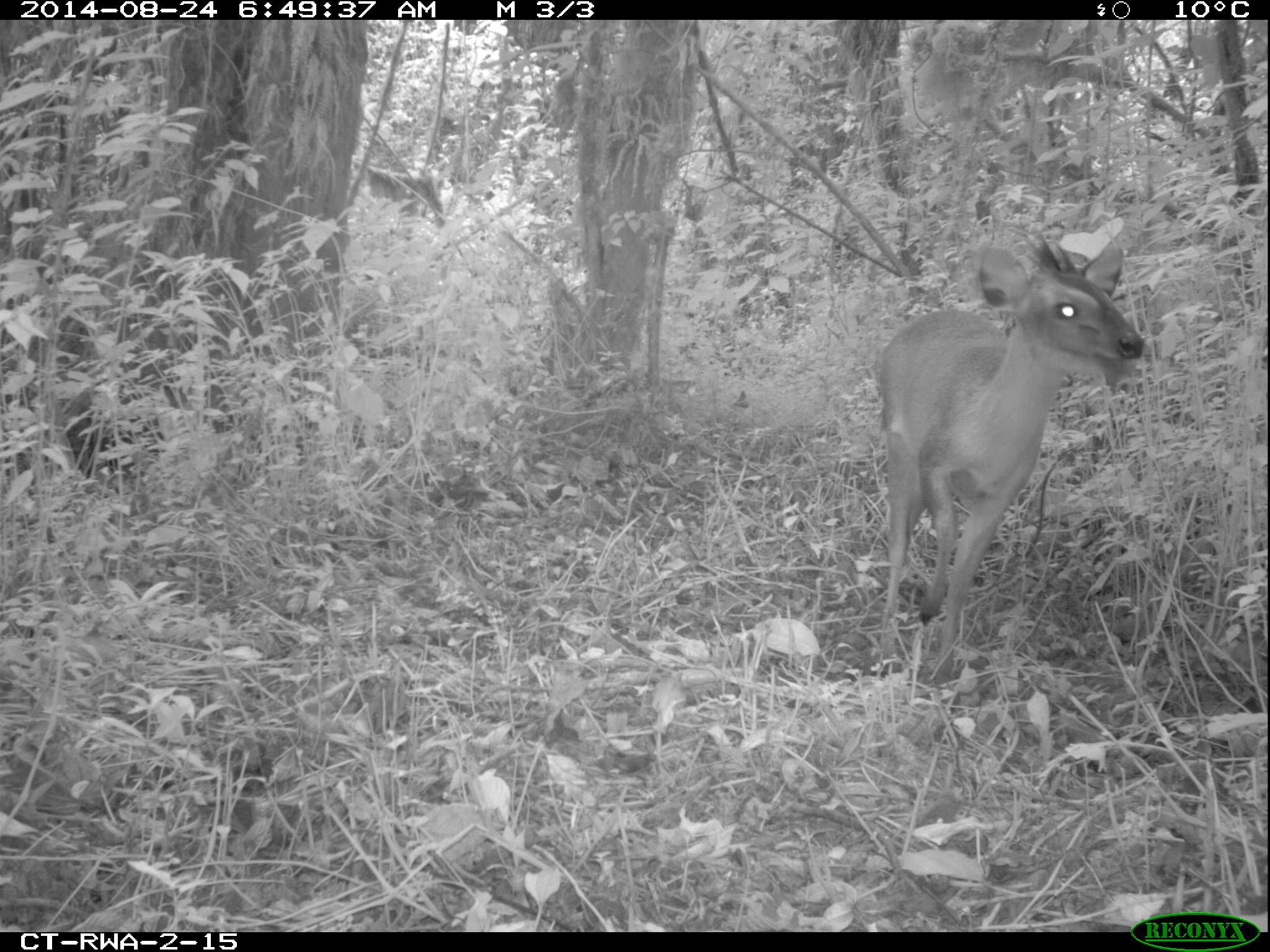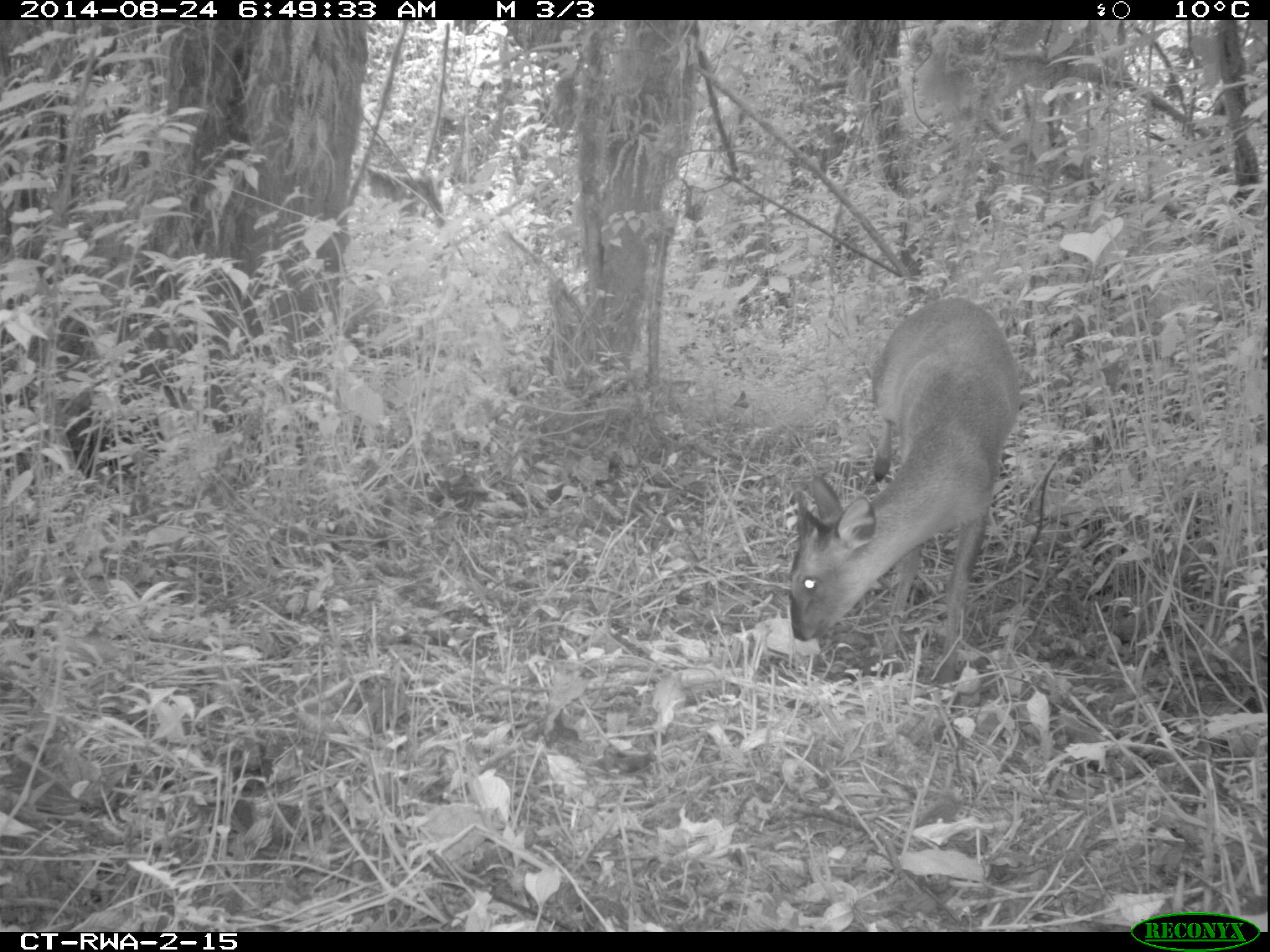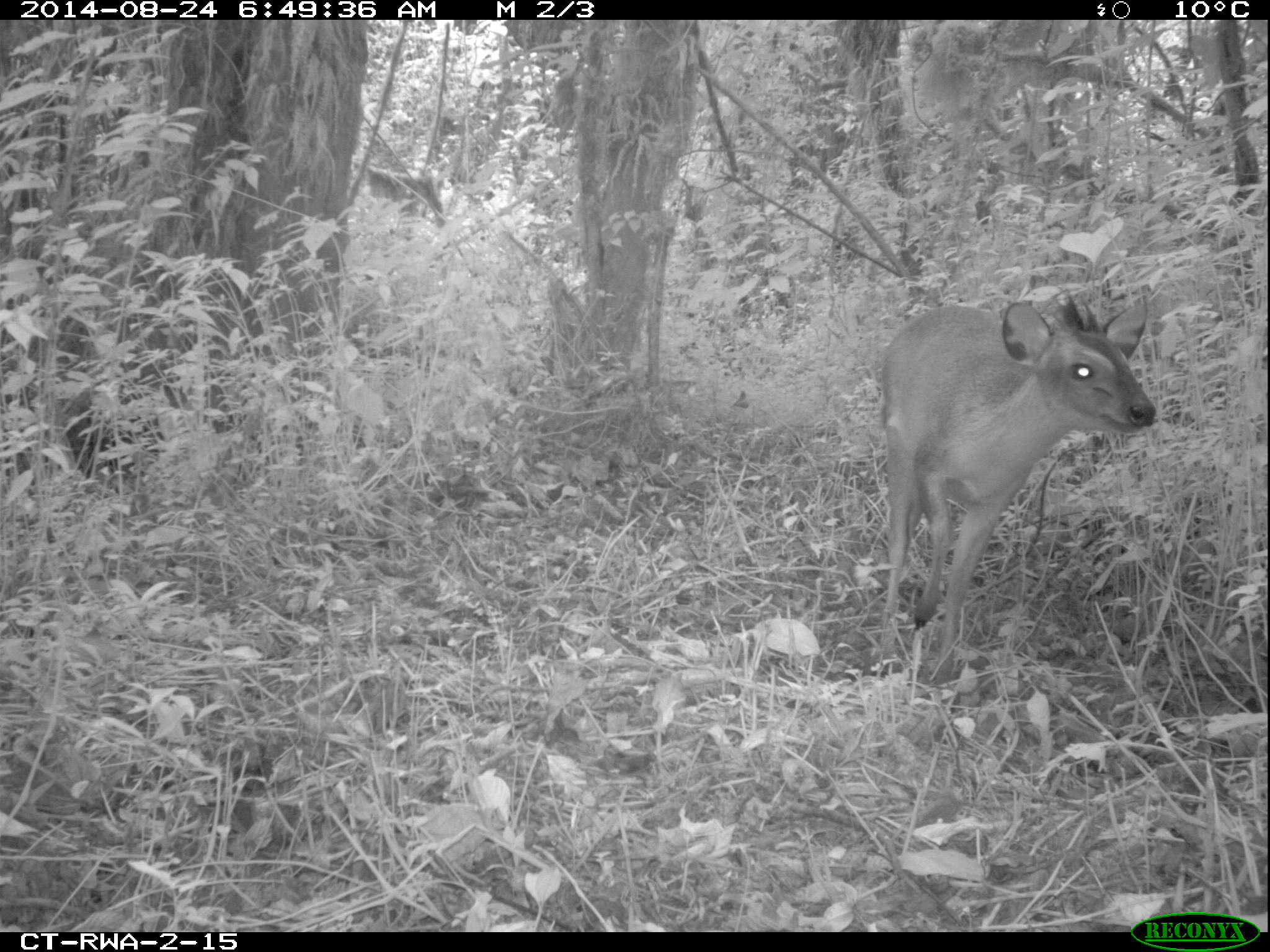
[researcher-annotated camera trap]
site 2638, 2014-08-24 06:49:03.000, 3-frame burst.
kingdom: Animalia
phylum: Chordata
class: Mammalia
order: Artiodactyla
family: Bovidae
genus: Cephalophus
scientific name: Cephalophus nigrifrons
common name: black-fronted duiker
Cephalophus nigrifrons (black-fronted duiker), count 1.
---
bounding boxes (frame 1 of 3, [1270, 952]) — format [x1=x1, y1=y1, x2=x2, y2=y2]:
cephalophus nigrifrons: [x1=866, y1=237, x2=1156, y2=686]